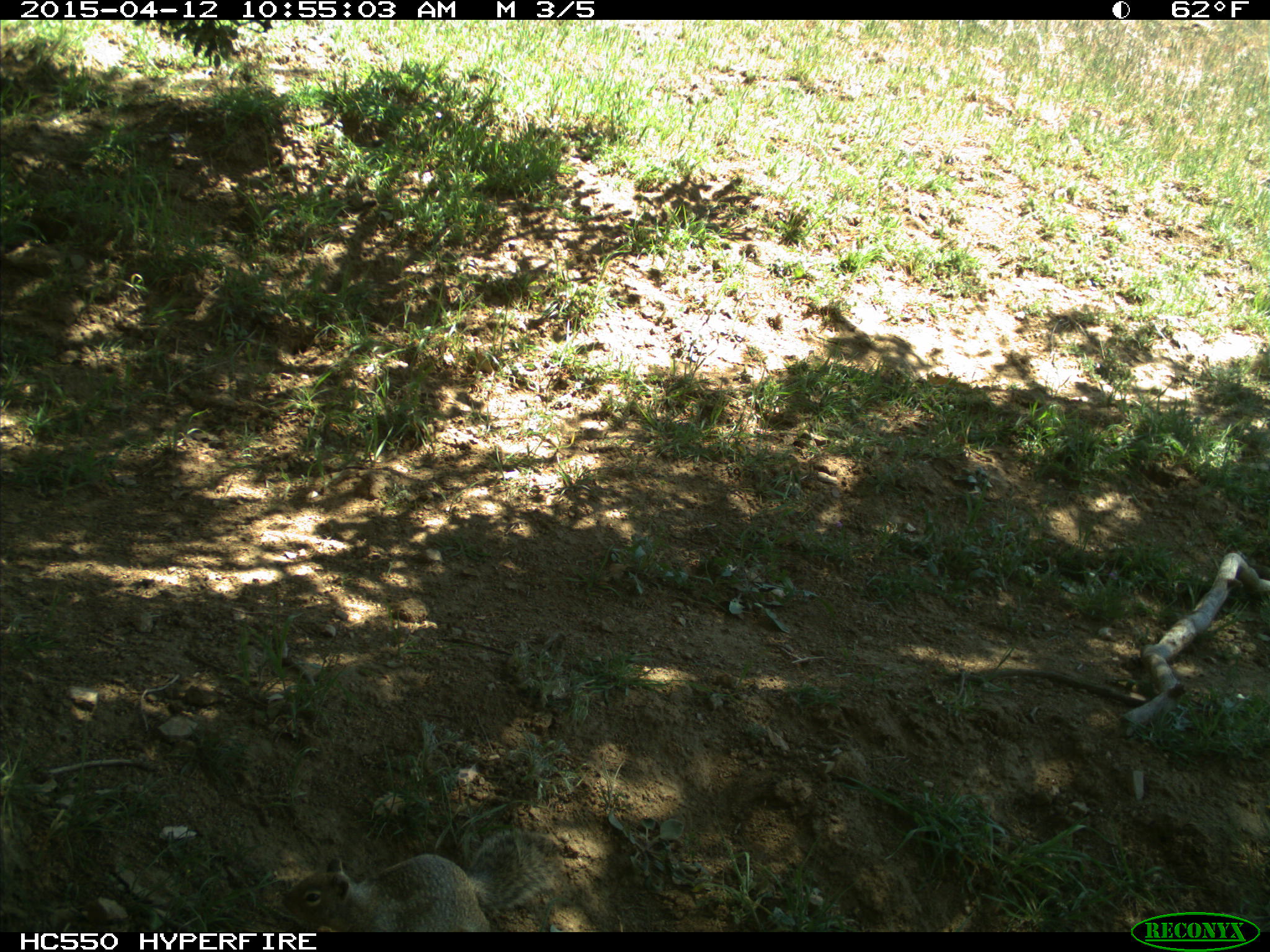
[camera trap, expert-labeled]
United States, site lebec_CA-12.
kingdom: Animalia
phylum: Chordata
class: Mammalia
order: Rodentia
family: Sciuridae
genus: Otospermophilus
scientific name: Otospermophilus beecheyi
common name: california ground squirrel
Otospermophilus beecheyi (california ground squirrel).